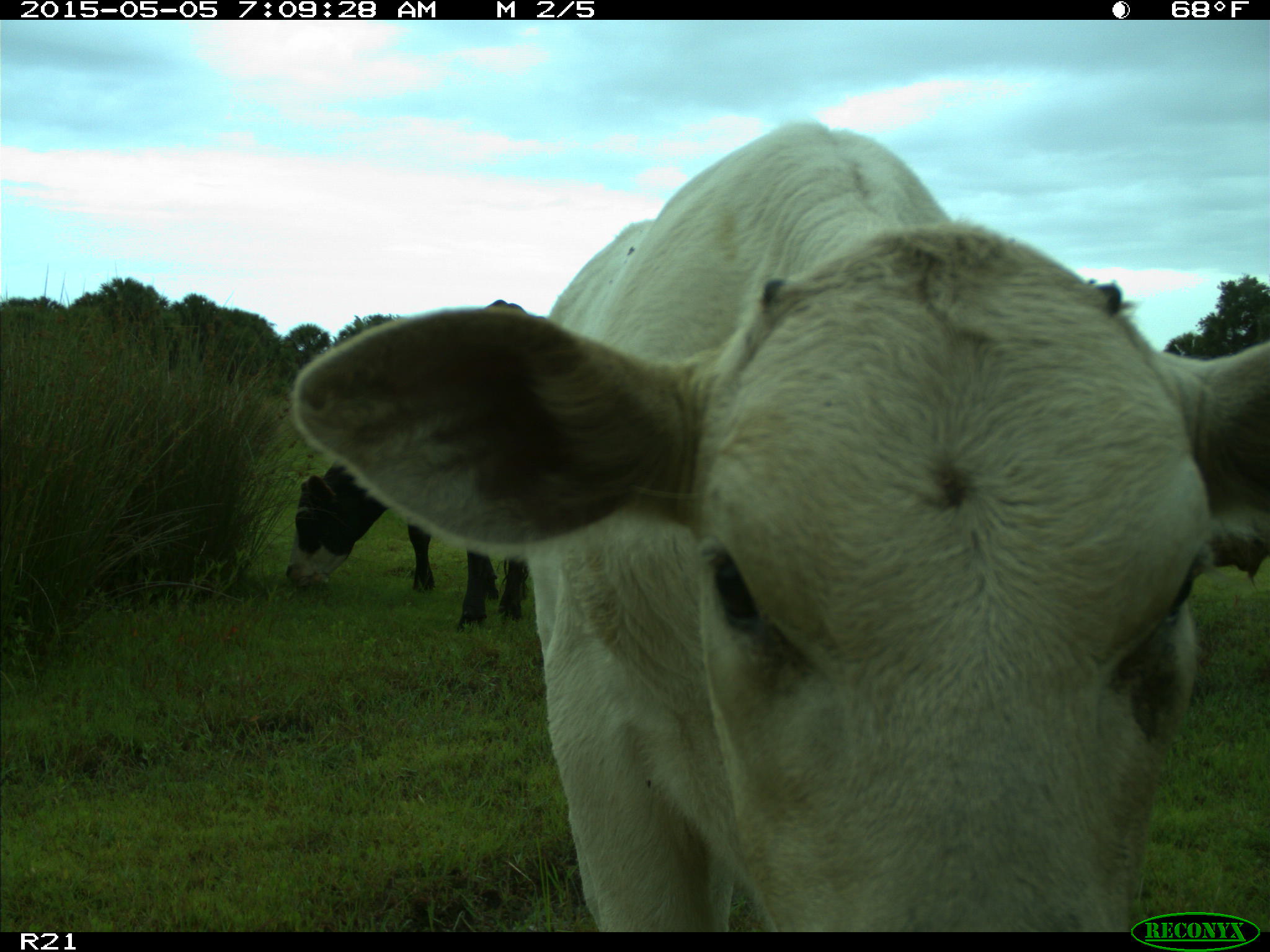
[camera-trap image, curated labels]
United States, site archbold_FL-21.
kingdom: Animalia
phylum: Chordata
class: Mammalia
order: Artiodactyla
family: Bovidae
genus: Bos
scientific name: Bos taurus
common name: domestic cow